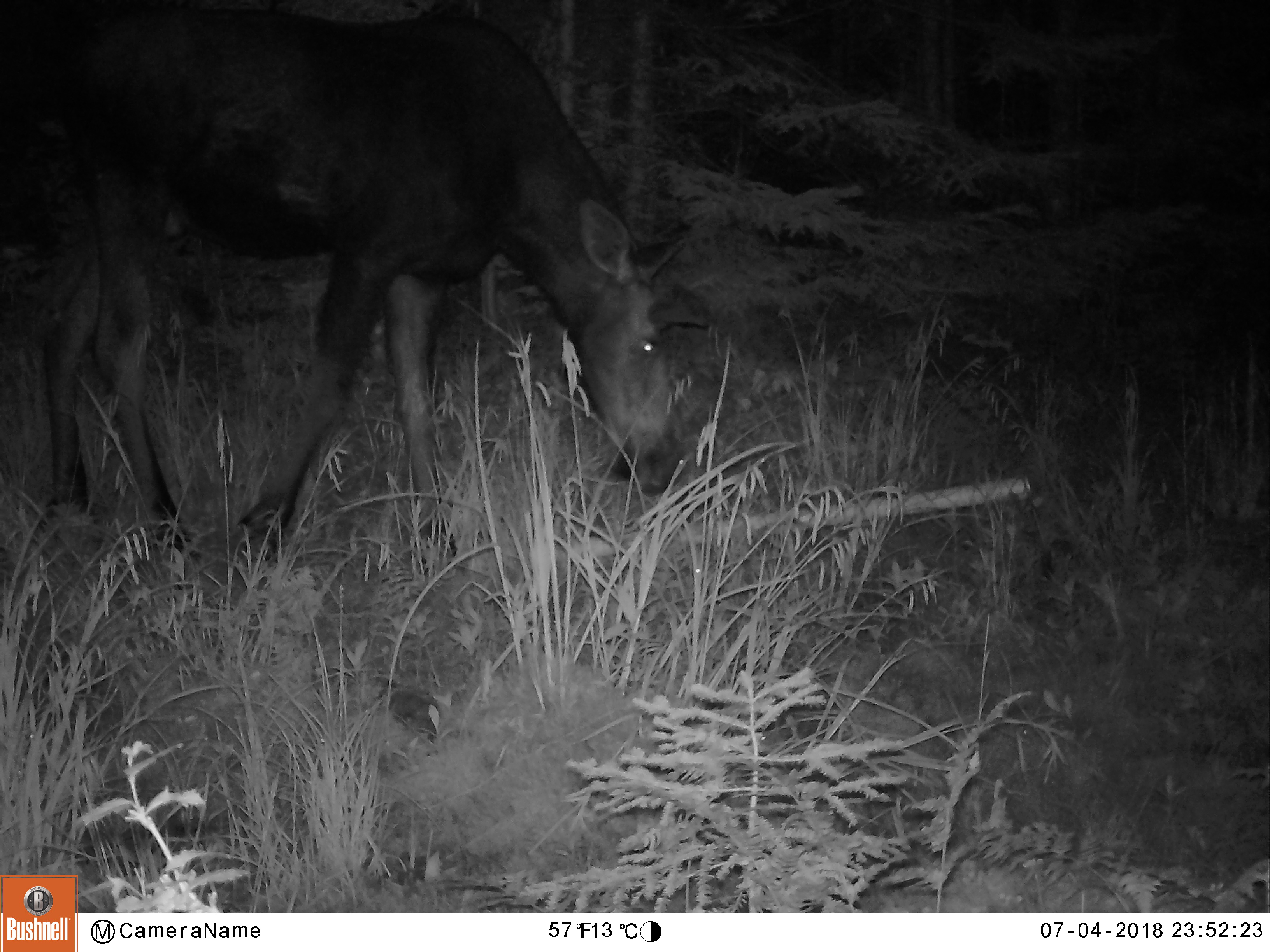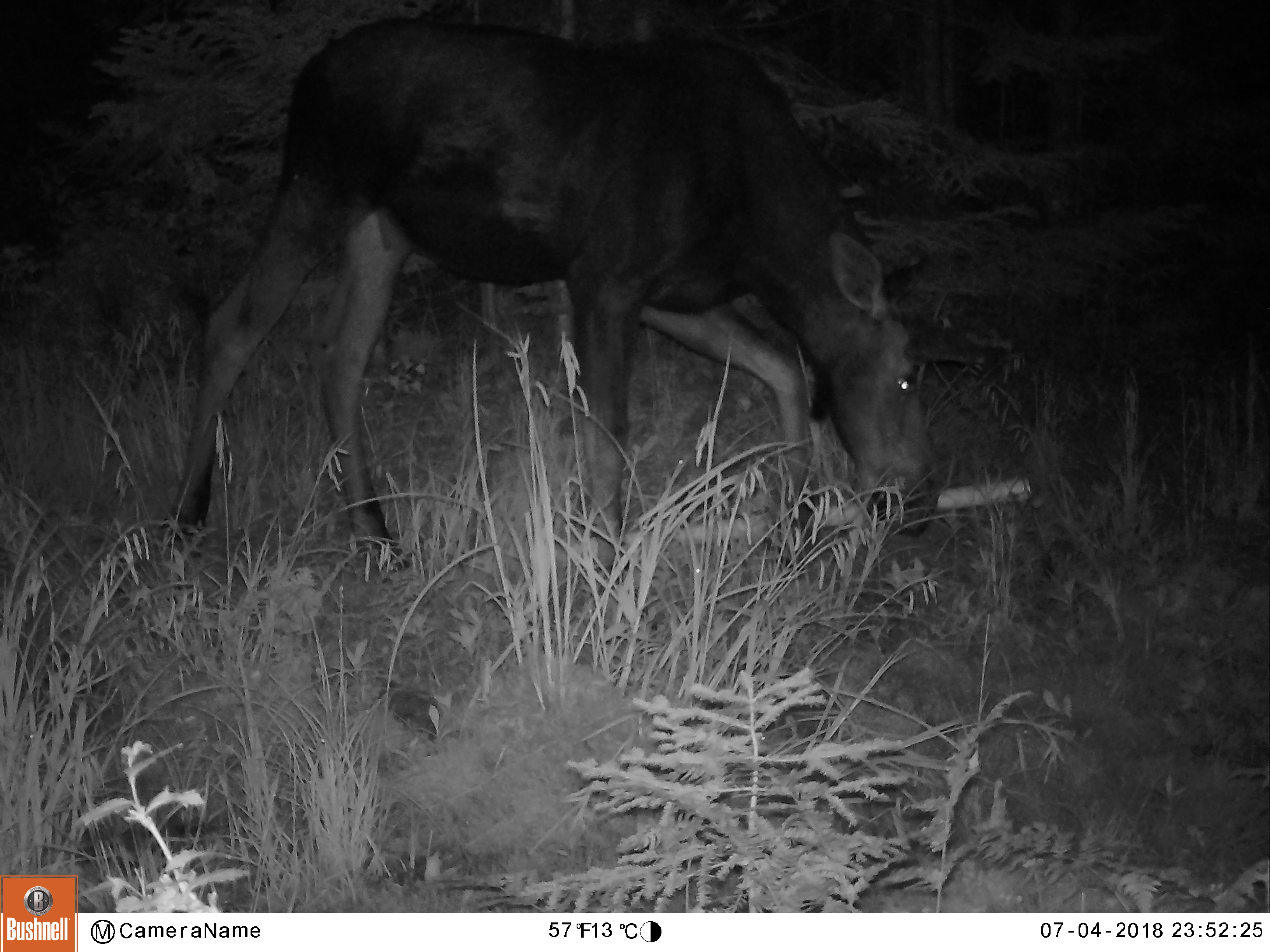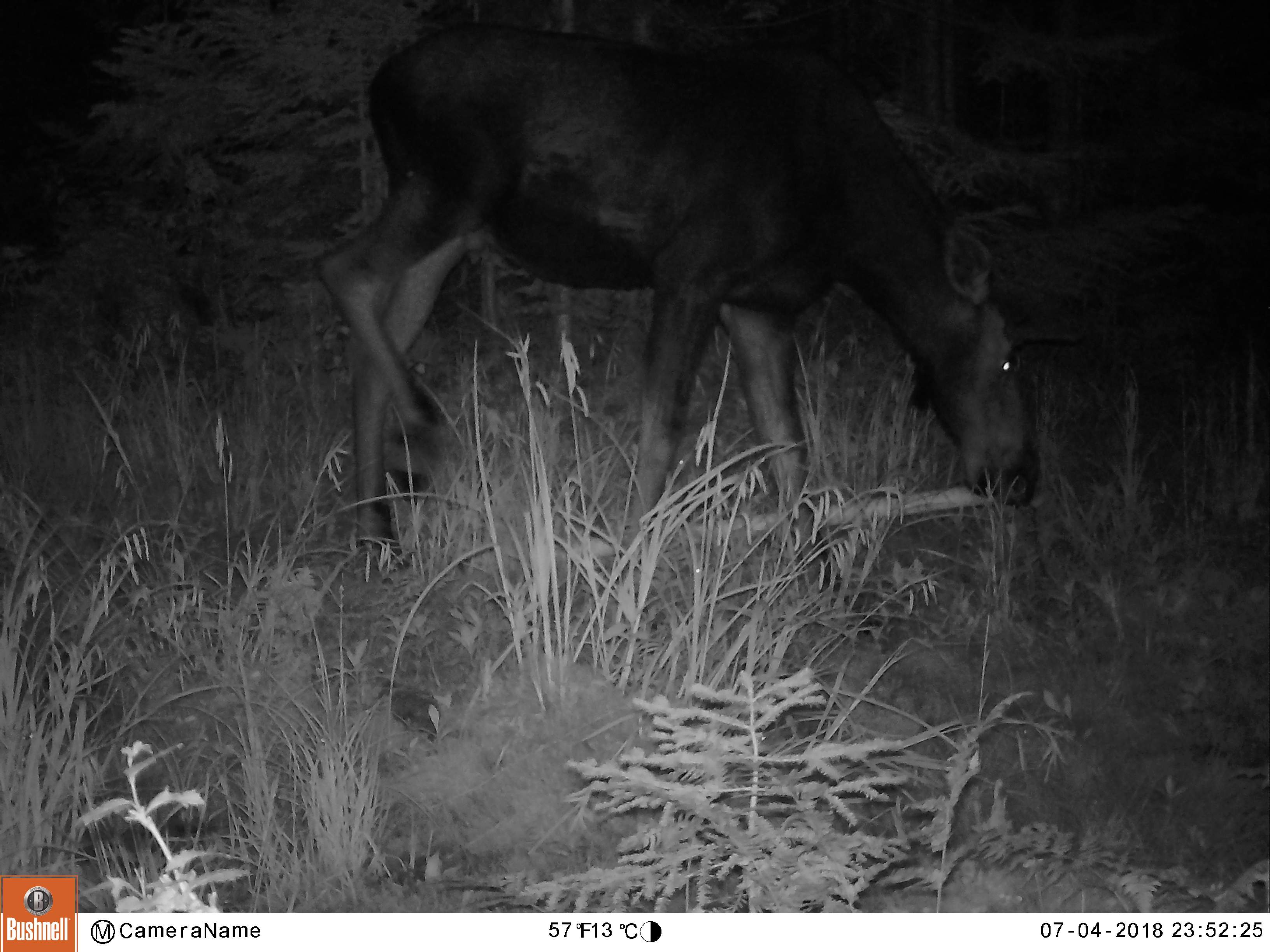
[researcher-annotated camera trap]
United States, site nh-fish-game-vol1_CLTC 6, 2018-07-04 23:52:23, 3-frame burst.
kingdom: Animalia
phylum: Chordata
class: Mammalia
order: Artiodactyla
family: Cervidae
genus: Alces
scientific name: Alces alces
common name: moose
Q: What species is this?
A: Moose (Alces alces).